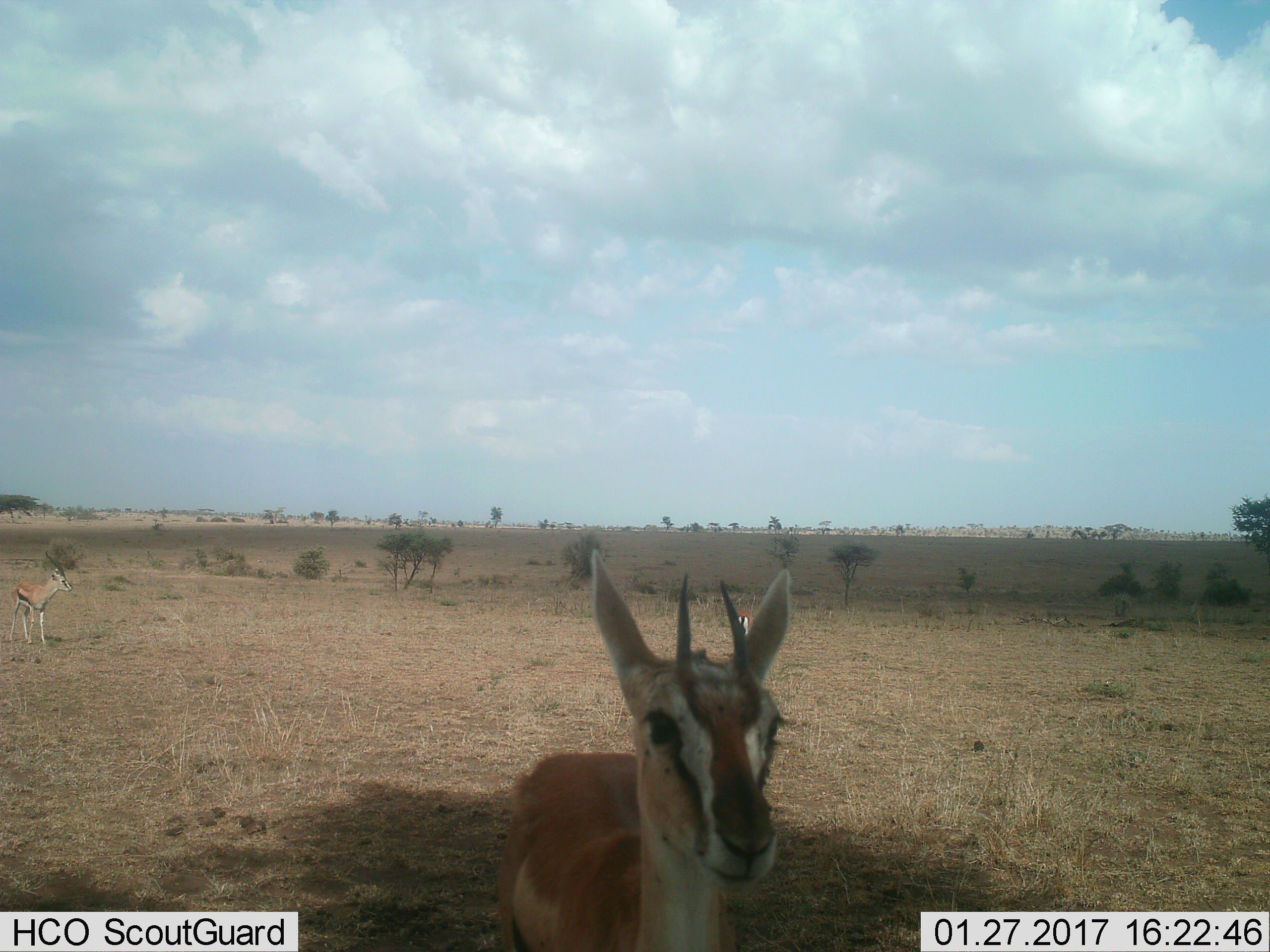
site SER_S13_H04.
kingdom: Animalia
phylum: Chordata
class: Mammalia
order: Artiodactyla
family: Bovidae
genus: Eudorcas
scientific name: Eudorcas thomsonii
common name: thomson's gazelle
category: gazellethomsons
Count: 2.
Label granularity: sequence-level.